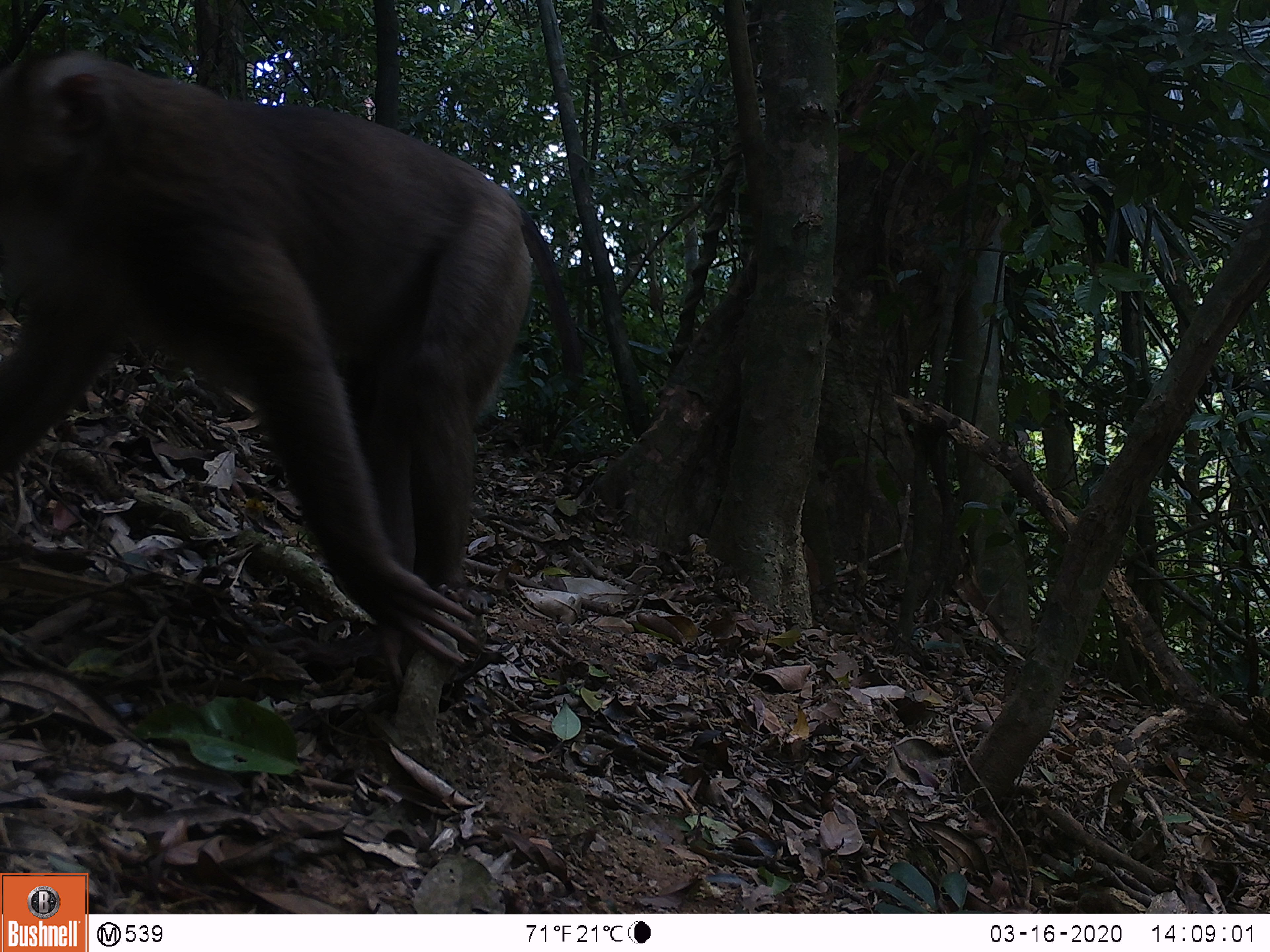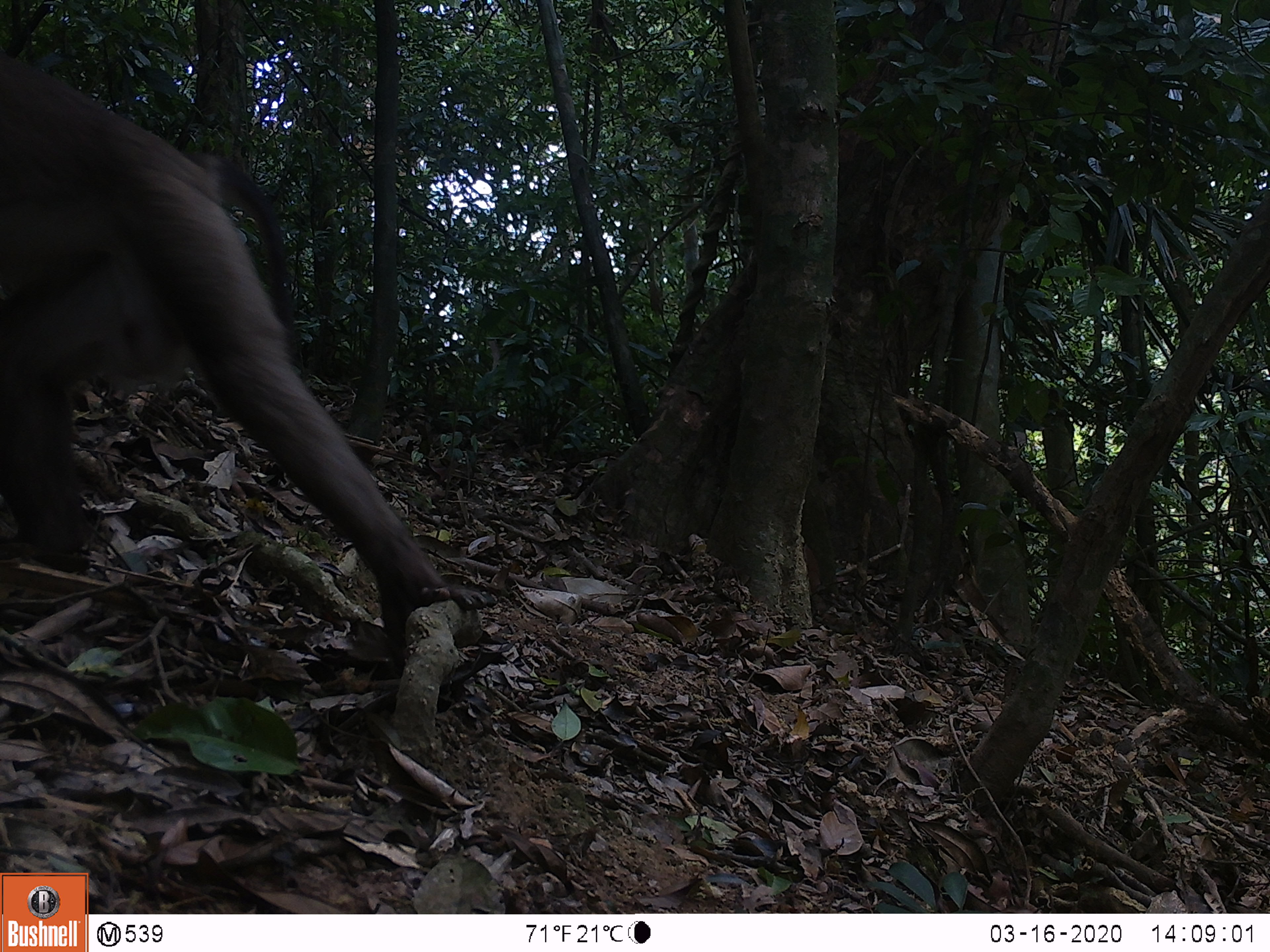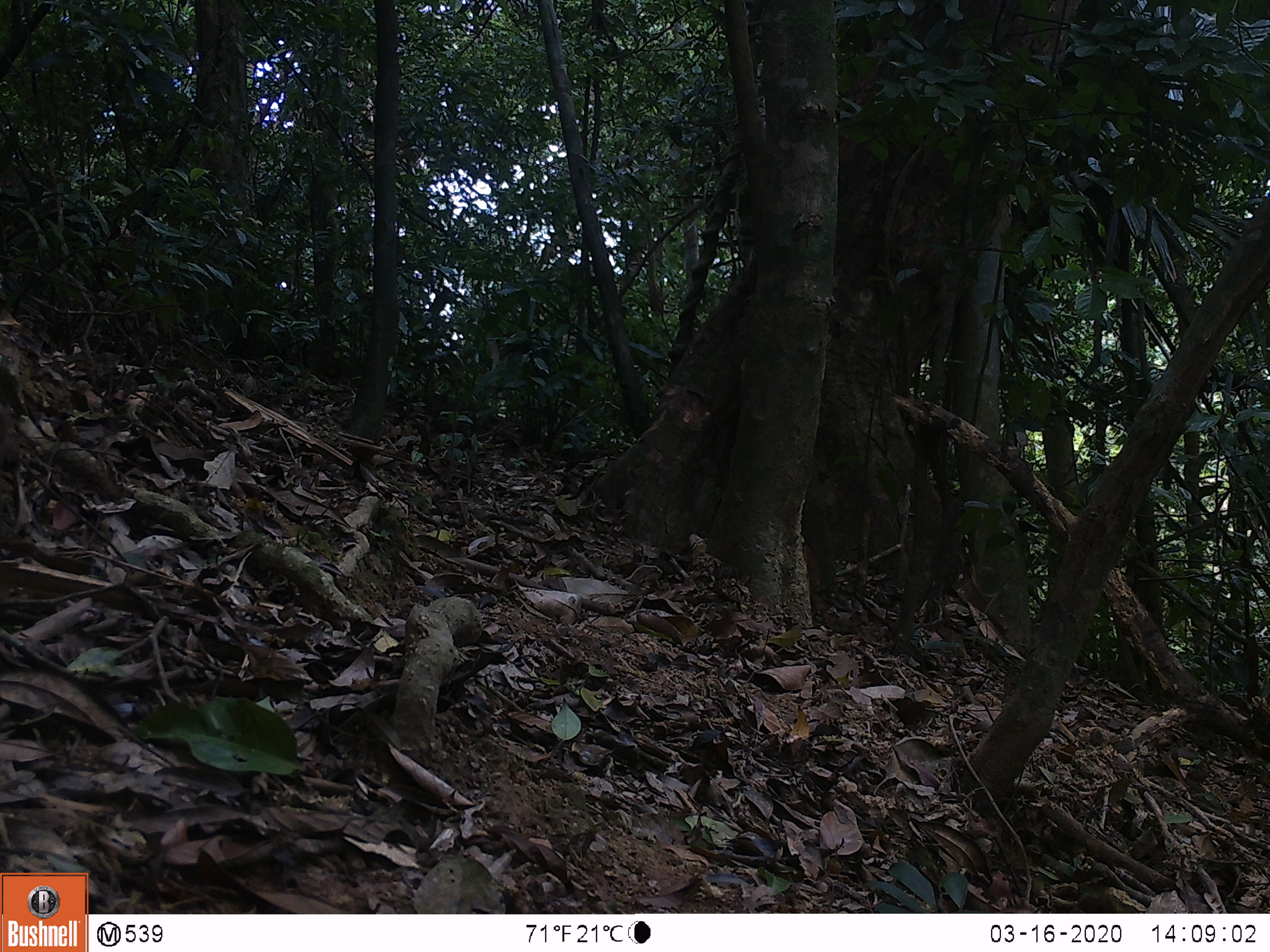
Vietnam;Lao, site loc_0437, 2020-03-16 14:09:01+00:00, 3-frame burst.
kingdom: Animalia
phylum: Chordata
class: Mammalia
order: Primates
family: Cercopithecidae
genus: Macaca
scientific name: Macaca nemestrina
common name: pig-tailed macaque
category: pig tailed macaque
Pig tailed macaque (pig-tailed macaque) (Macaca nemestrina). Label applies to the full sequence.